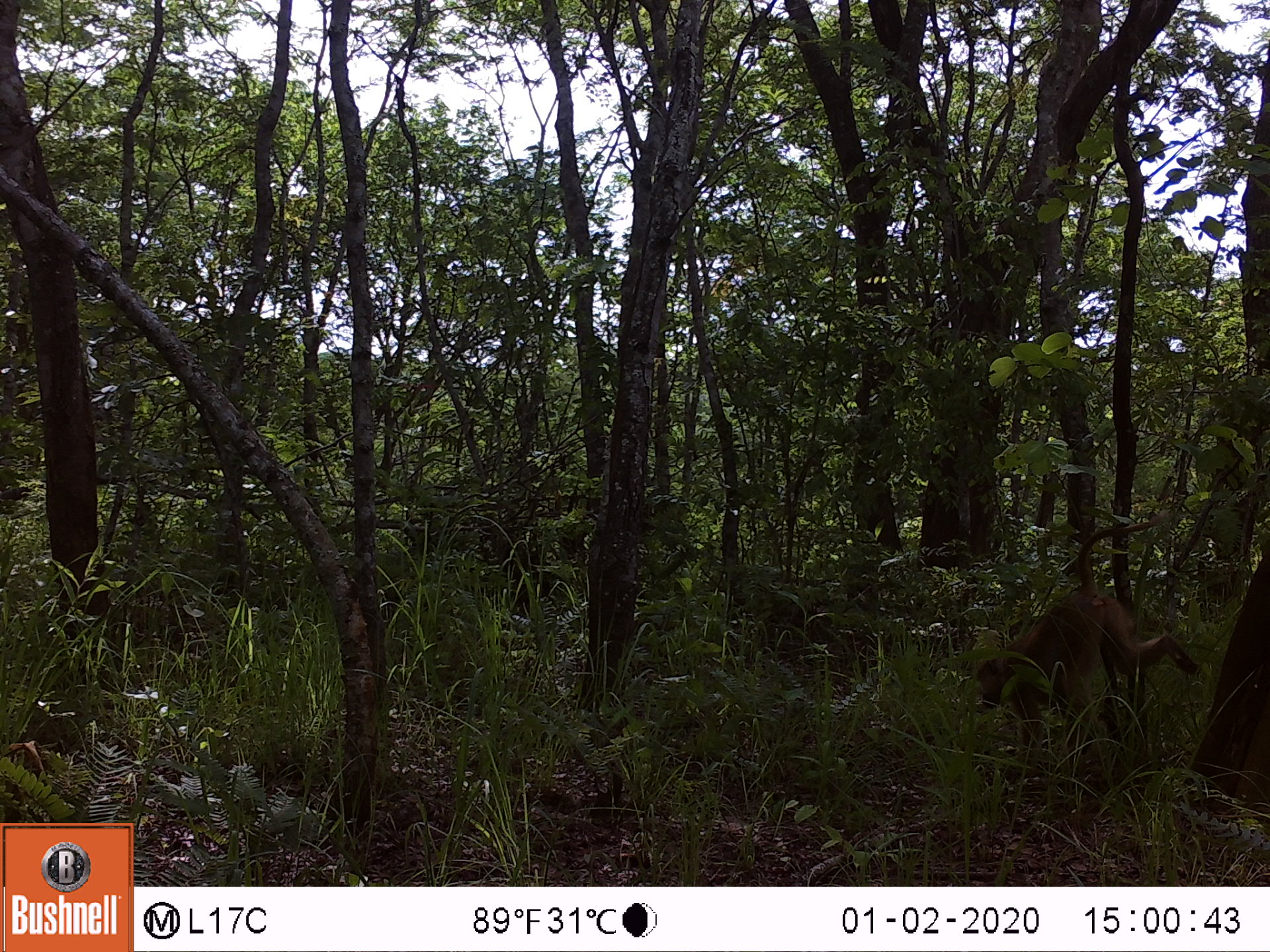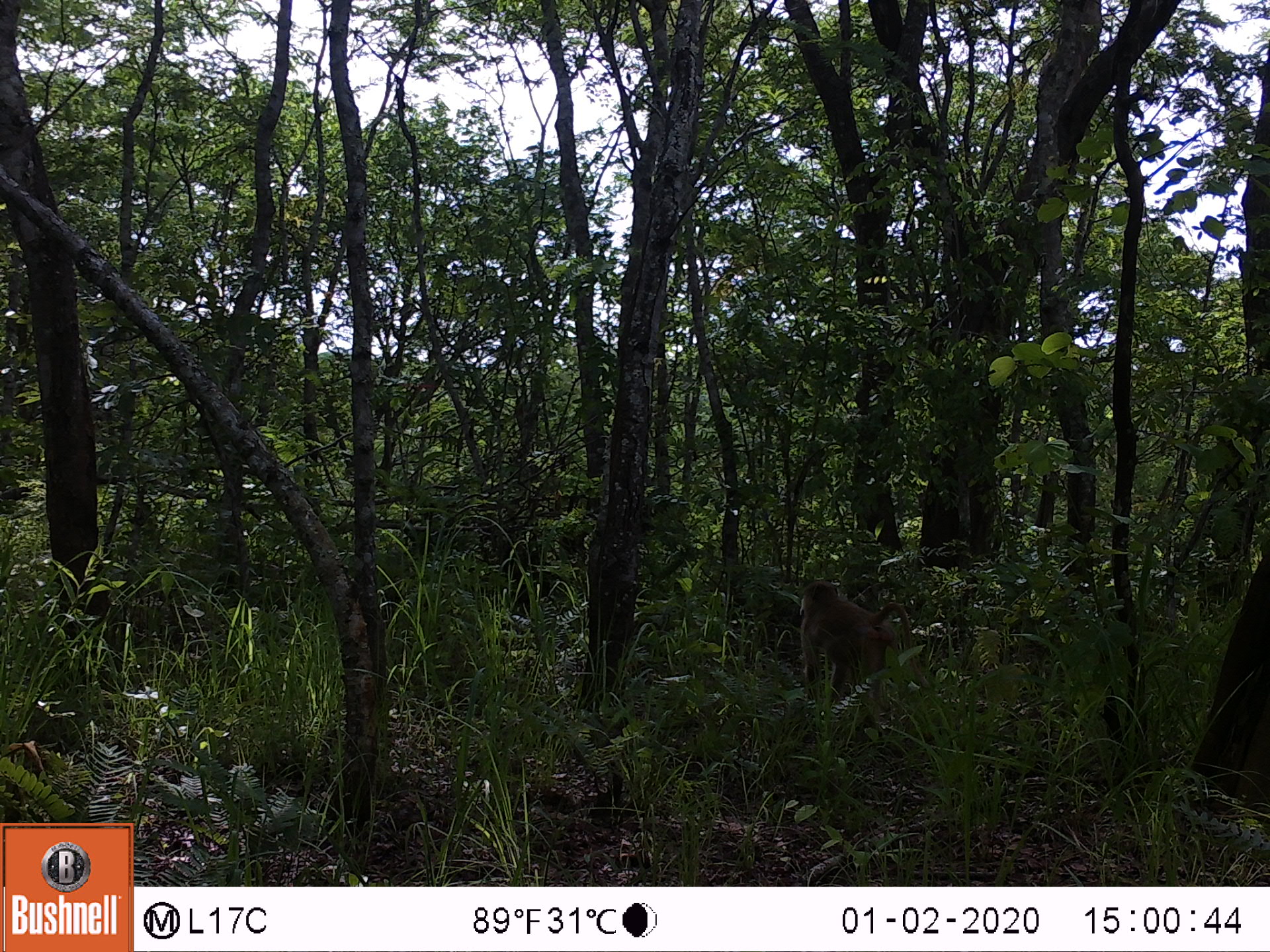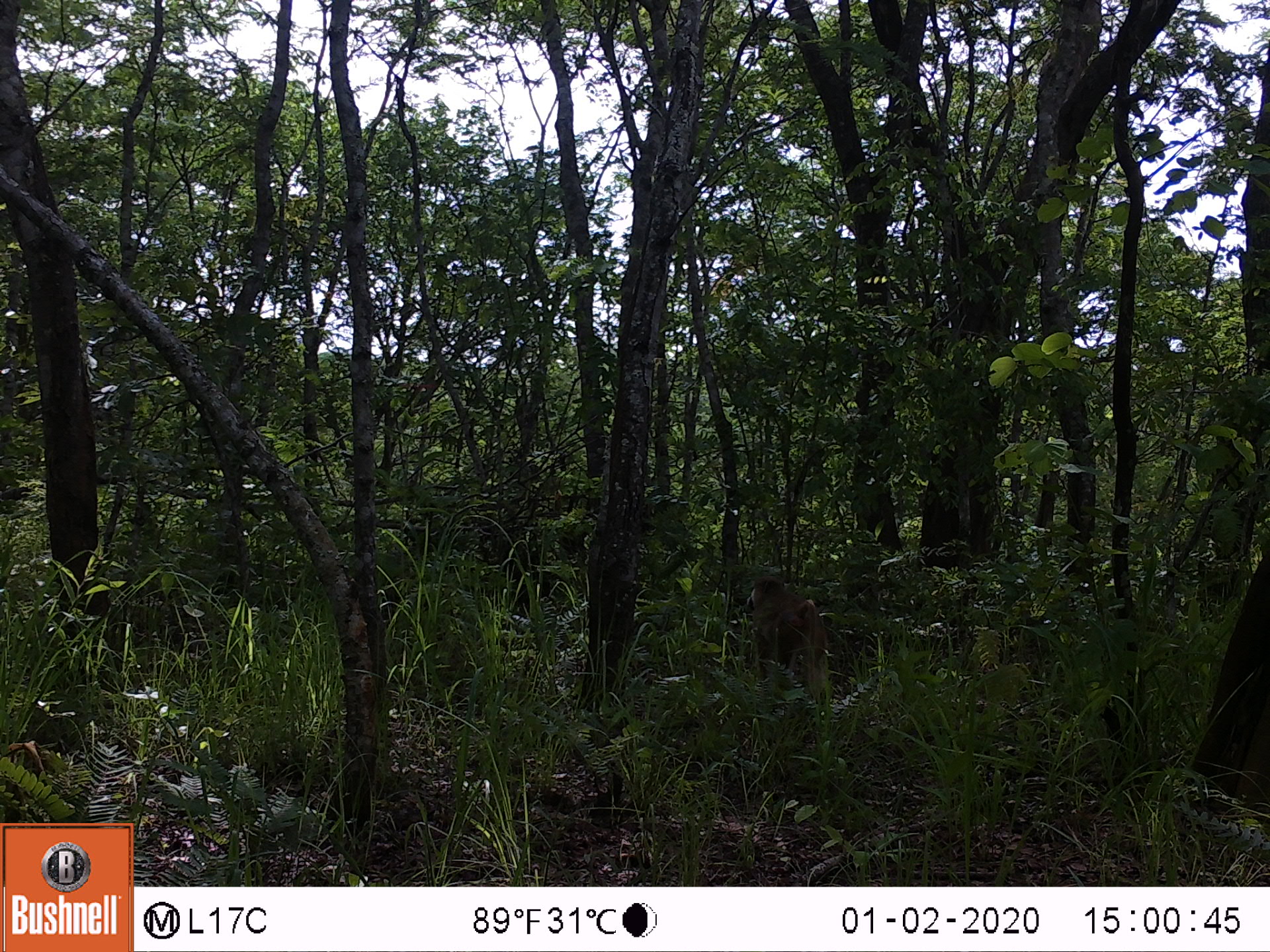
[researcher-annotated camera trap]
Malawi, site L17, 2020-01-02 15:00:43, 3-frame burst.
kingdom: Animalia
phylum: Chordata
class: Mammalia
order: Primates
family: Cercopithecidae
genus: Papio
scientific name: Papio cynocephalus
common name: yellow baboon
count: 1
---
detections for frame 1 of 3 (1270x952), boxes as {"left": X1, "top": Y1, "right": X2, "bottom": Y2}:
yellow baboon: {"left": 971, "top": 513, "right": 1202, "bottom": 754}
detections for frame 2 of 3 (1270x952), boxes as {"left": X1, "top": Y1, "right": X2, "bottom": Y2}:
yellow baboon: {"left": 792, "top": 580, "right": 926, "bottom": 725}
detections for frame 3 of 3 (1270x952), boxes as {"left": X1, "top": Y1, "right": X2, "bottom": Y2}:
yellow baboon: {"left": 738, "top": 577, "right": 831, "bottom": 723}